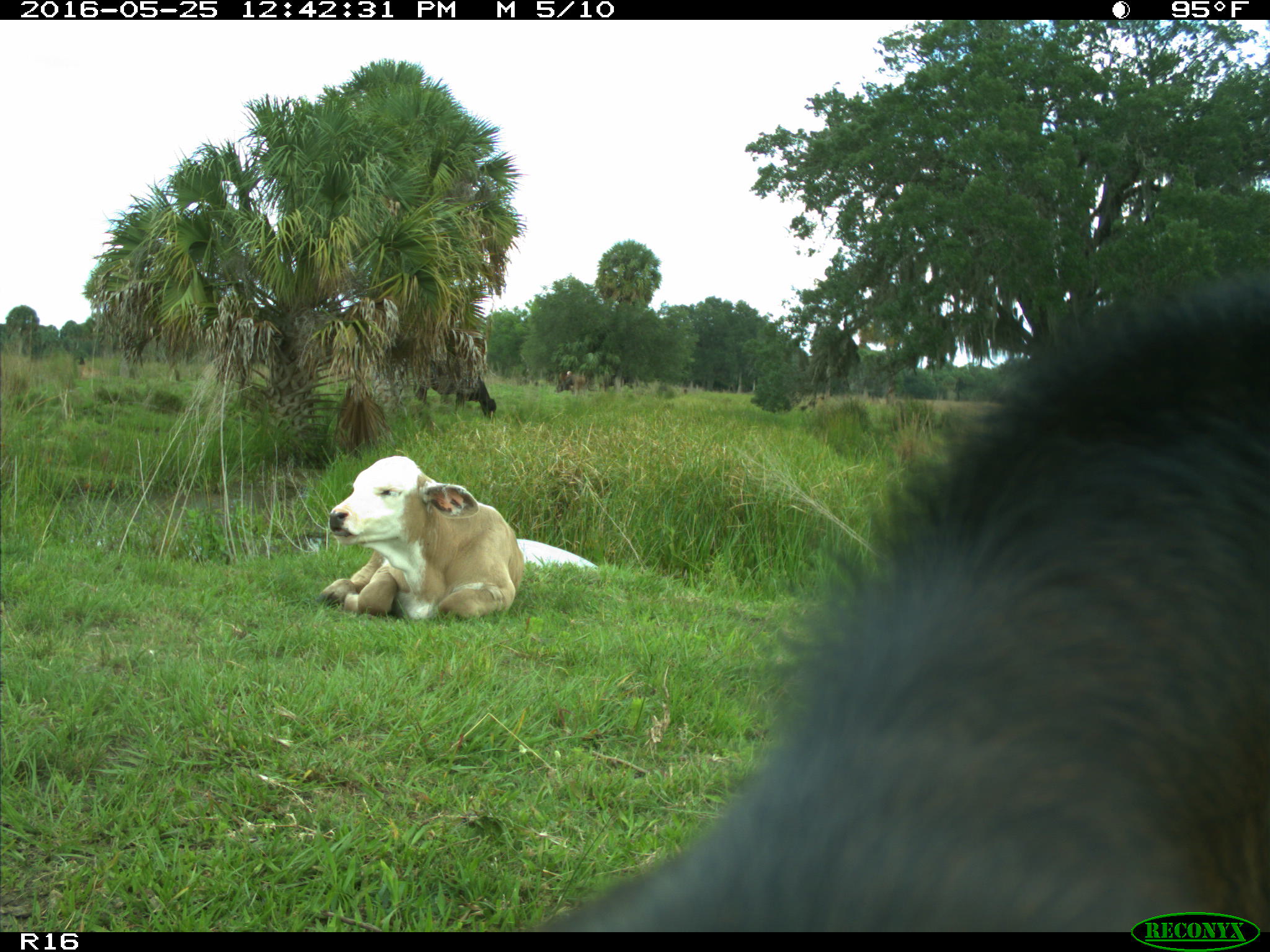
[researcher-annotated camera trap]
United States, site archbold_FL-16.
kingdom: Animalia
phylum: Chordata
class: Mammalia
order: Artiodactyla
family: Bovidae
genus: Bos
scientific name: Bos taurus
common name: domestic cow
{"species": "Bos taurus (domestic cow)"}